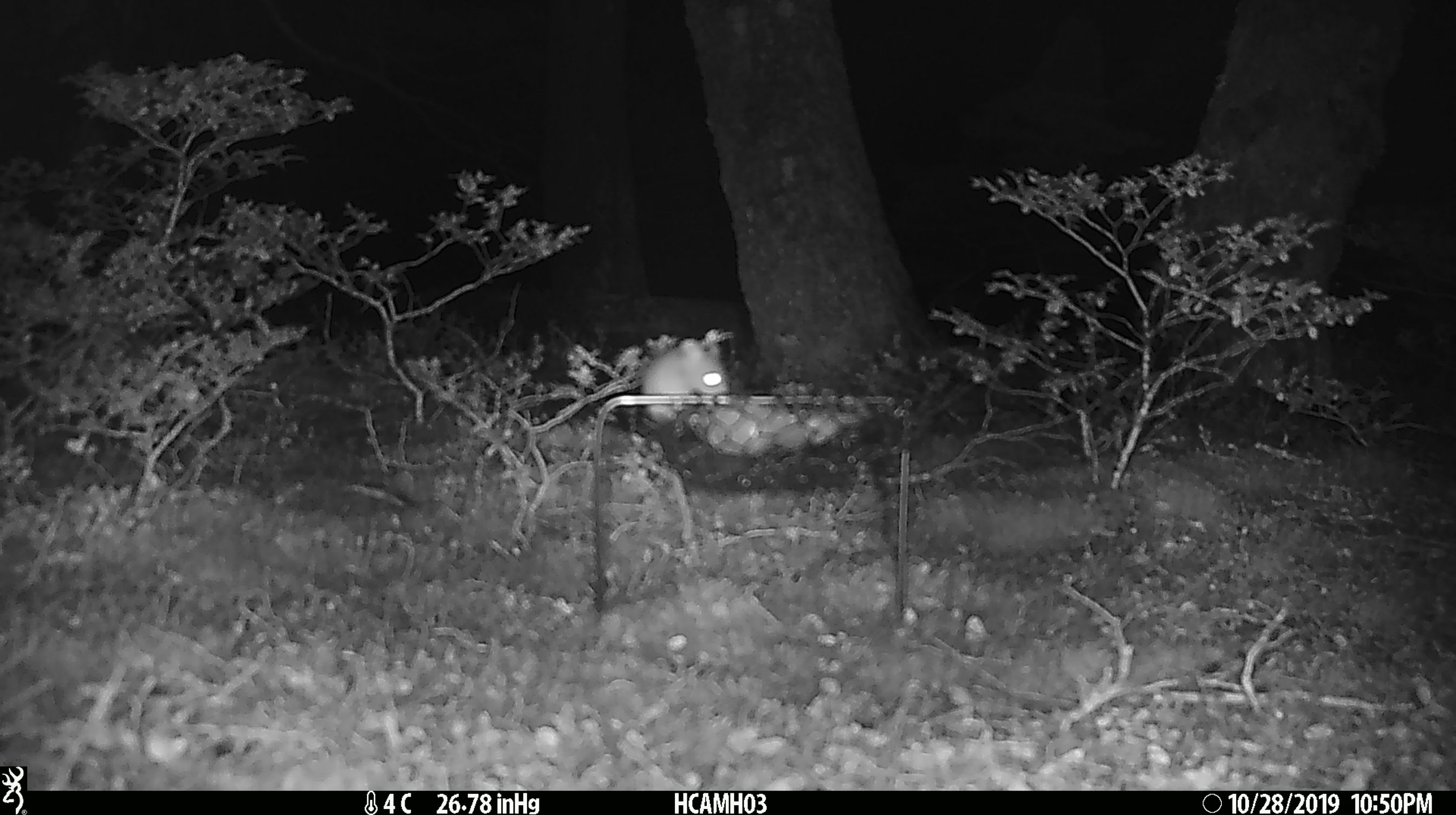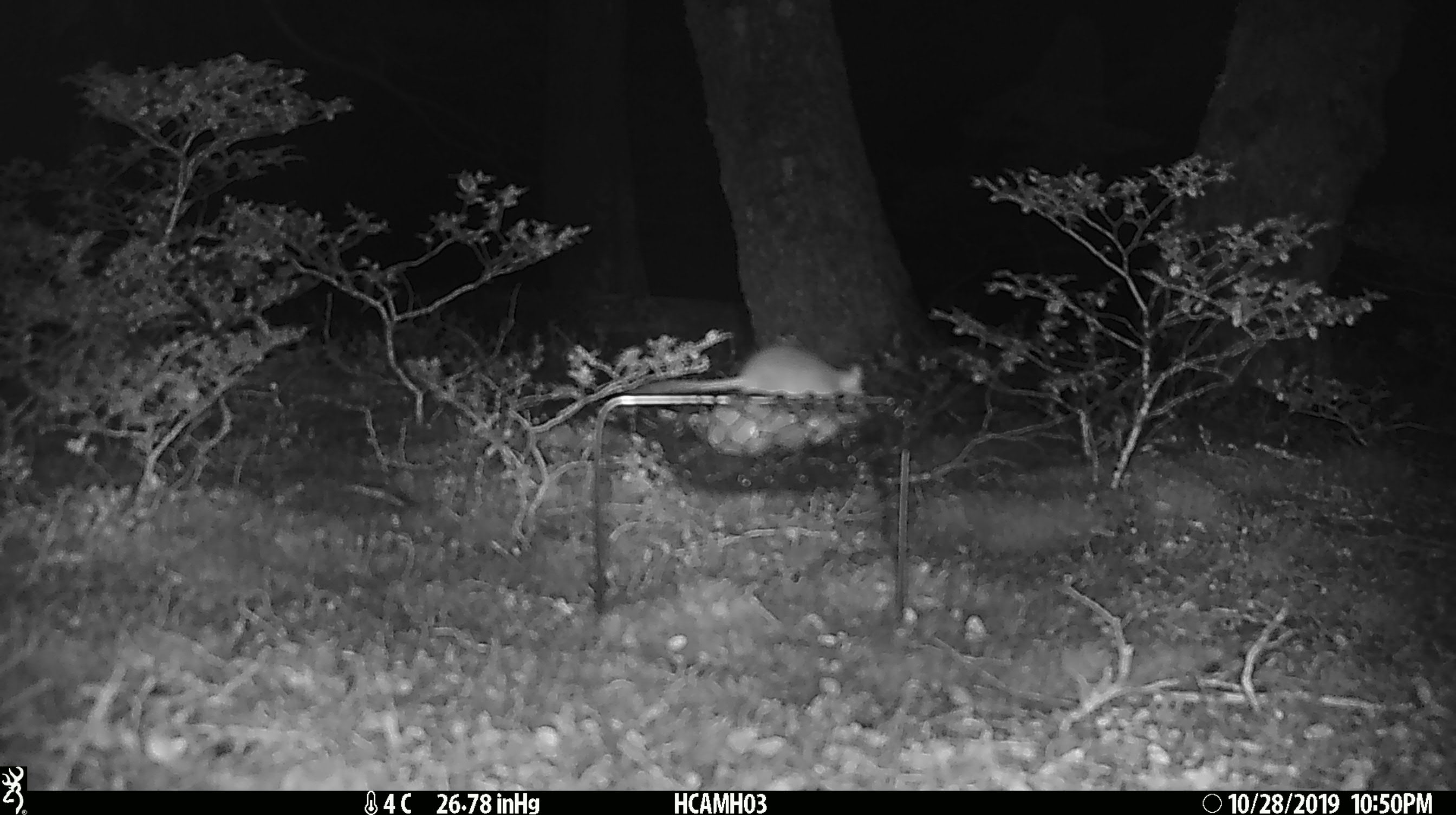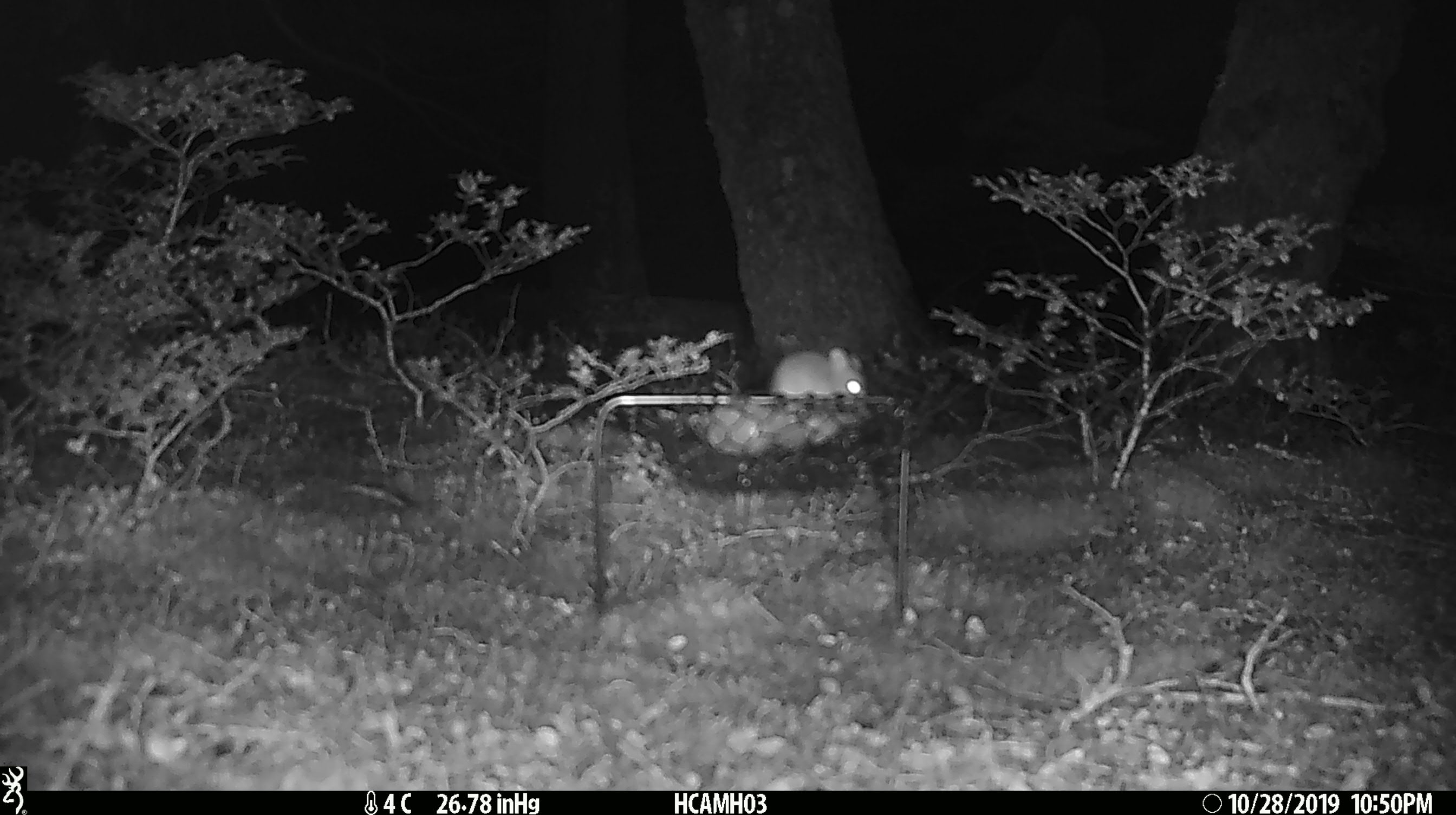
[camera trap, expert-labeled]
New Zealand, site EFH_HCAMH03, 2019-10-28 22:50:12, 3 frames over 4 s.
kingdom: Animalia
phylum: Chordata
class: Mammalia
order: Rodentia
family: Muridae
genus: Mus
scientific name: Mus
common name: mouse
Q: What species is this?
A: Mouse (Mus).